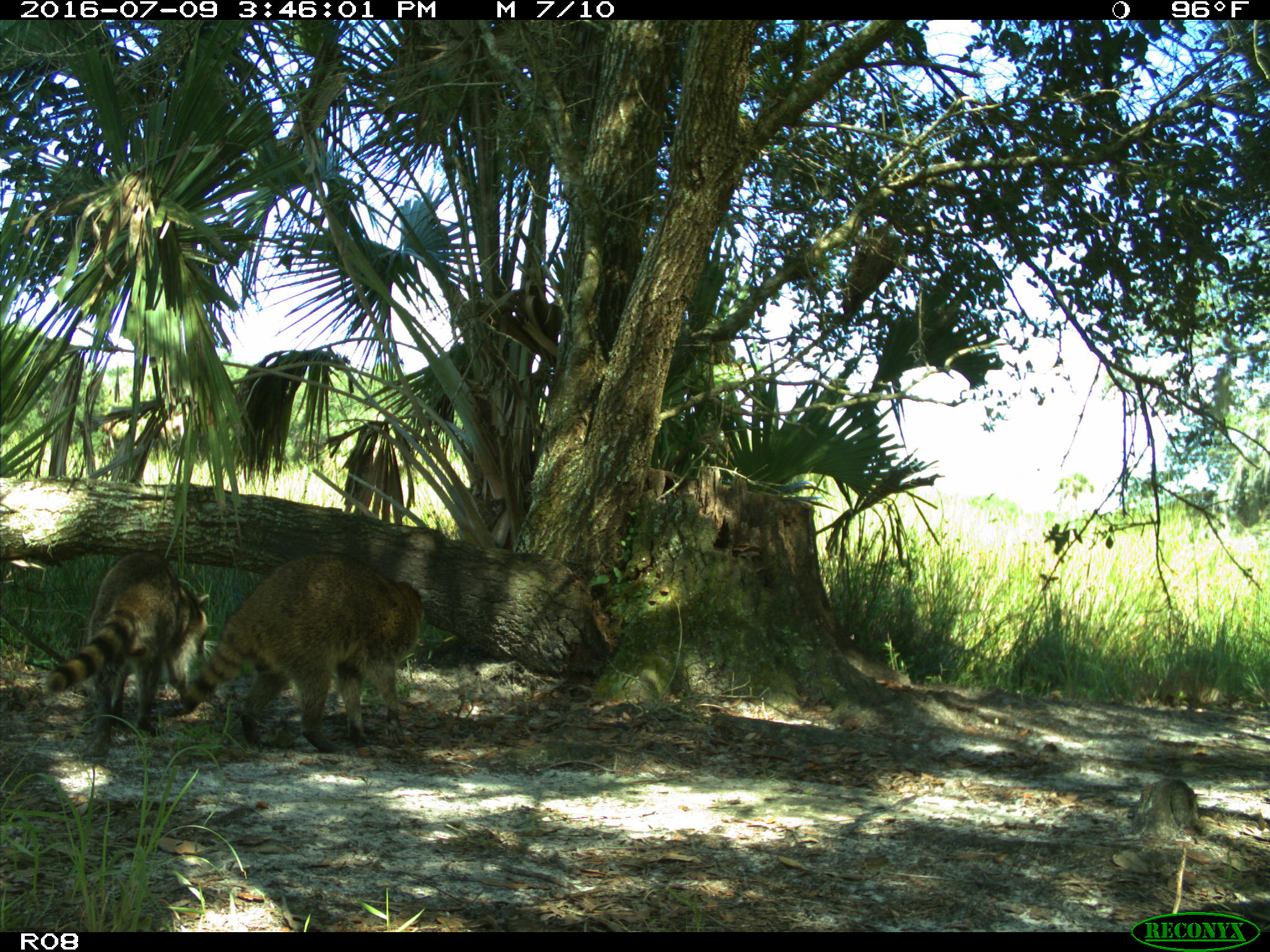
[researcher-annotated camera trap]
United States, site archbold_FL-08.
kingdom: Animalia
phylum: Chordata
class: Mammalia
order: Carnivora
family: Procyonidae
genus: Procyon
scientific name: Procyon lotor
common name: common raccoon